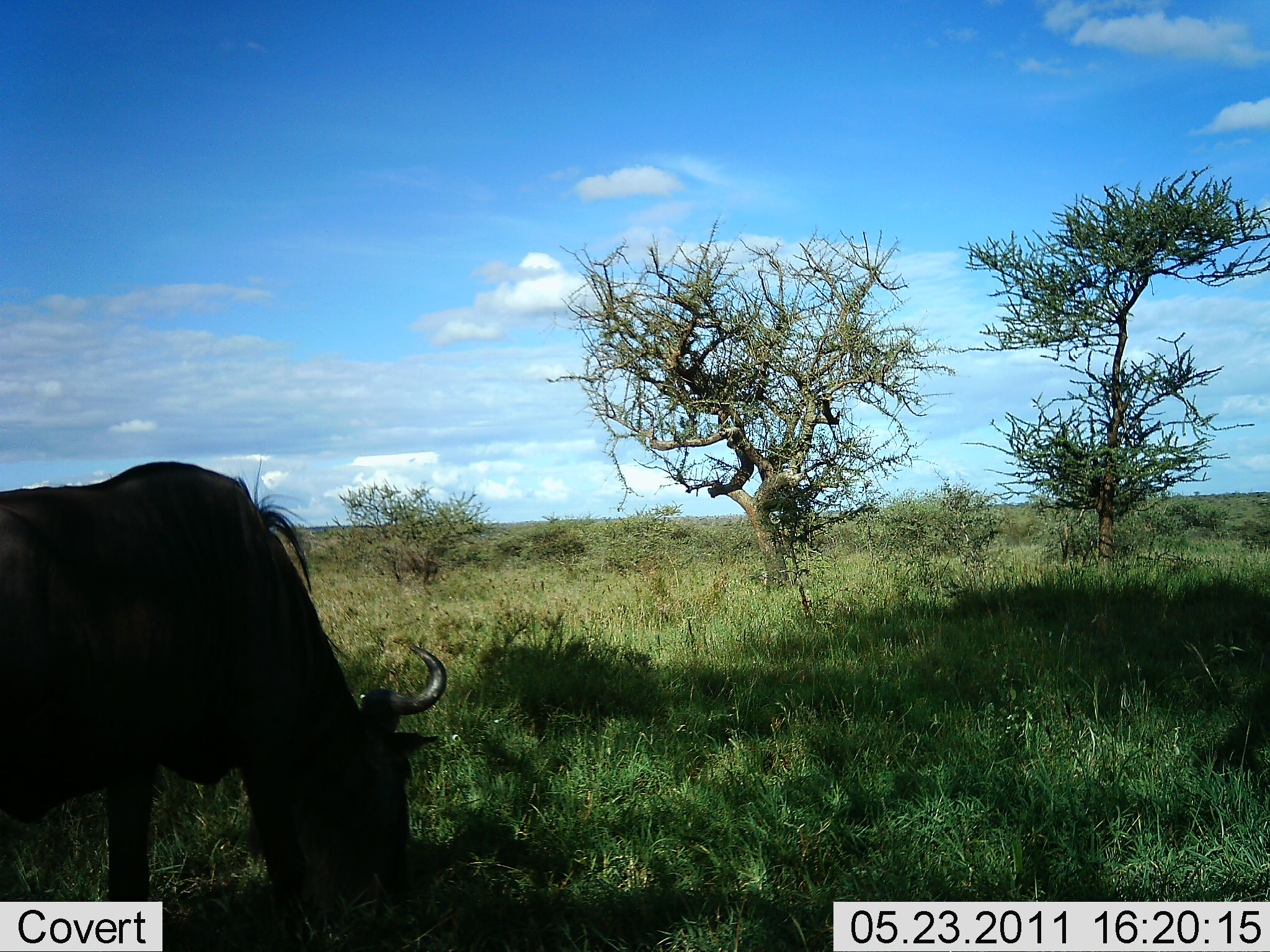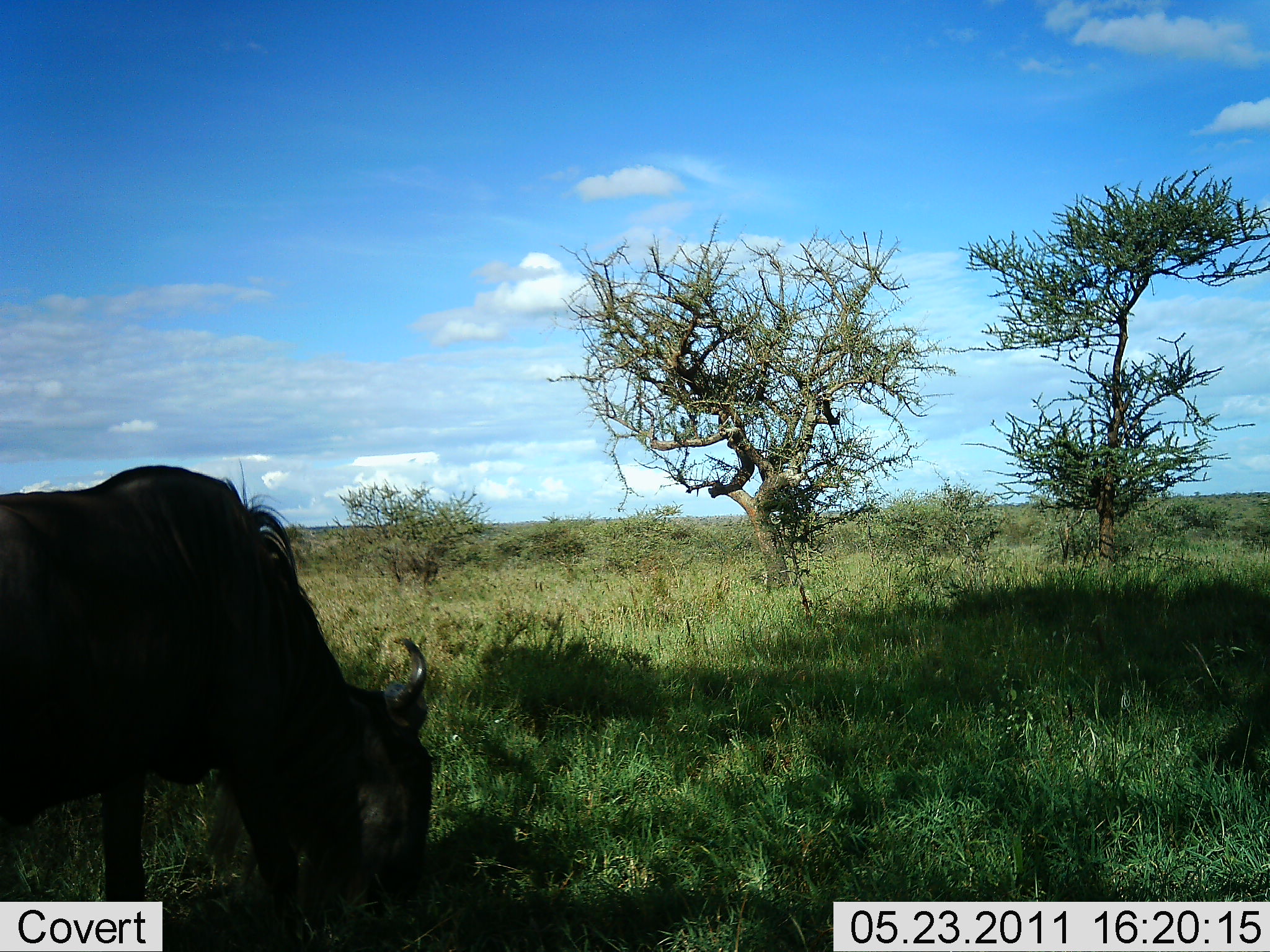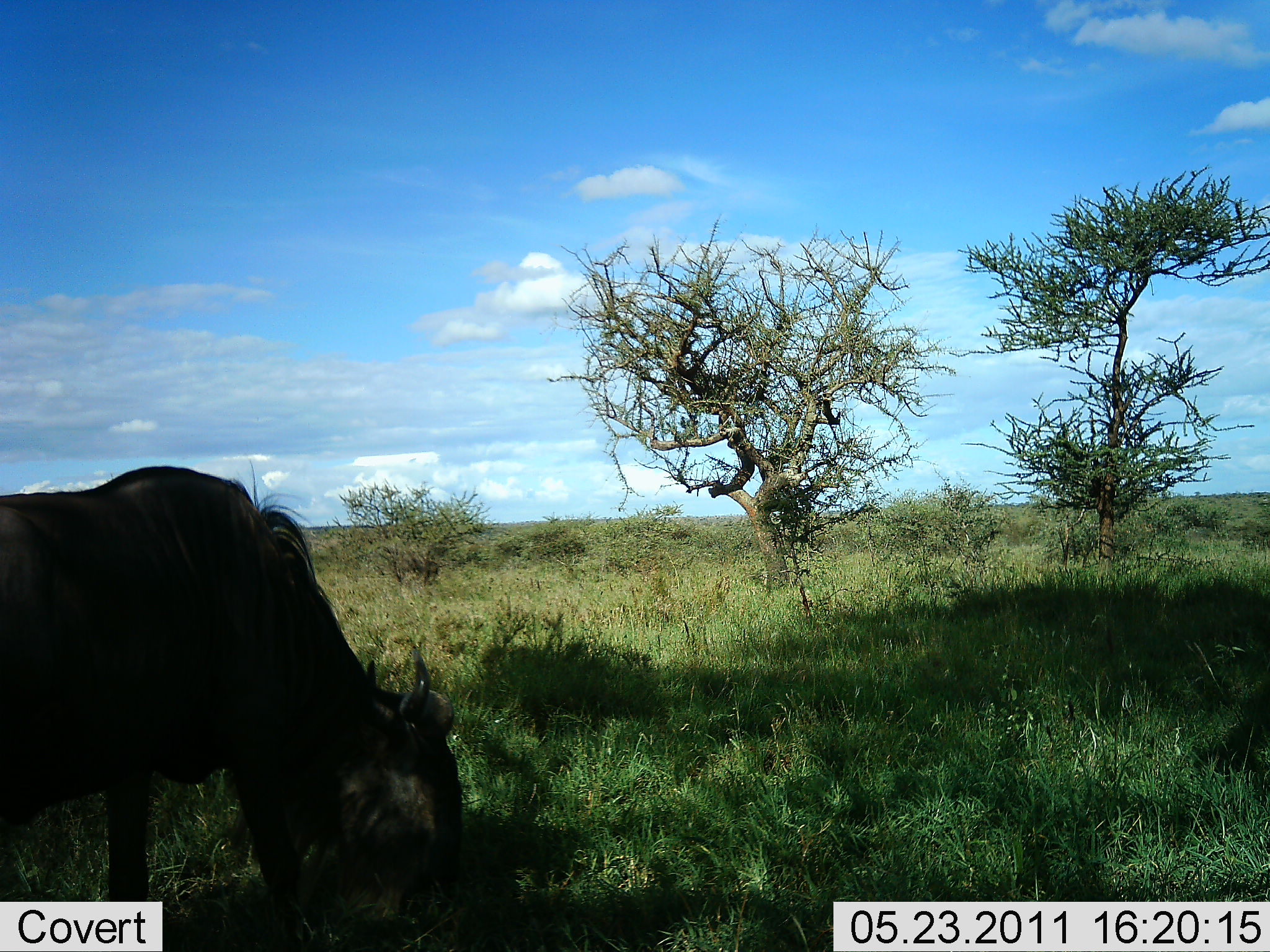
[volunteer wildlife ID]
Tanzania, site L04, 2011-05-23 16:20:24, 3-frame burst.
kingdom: Animalia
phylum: Chordata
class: Mammalia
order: Artiodactyla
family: Bovidae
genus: Connochaetes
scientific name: Connochaetes taurinus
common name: blue wildebeest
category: wildebeest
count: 1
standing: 8%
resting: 0%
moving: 0%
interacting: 0%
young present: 0%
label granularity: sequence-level